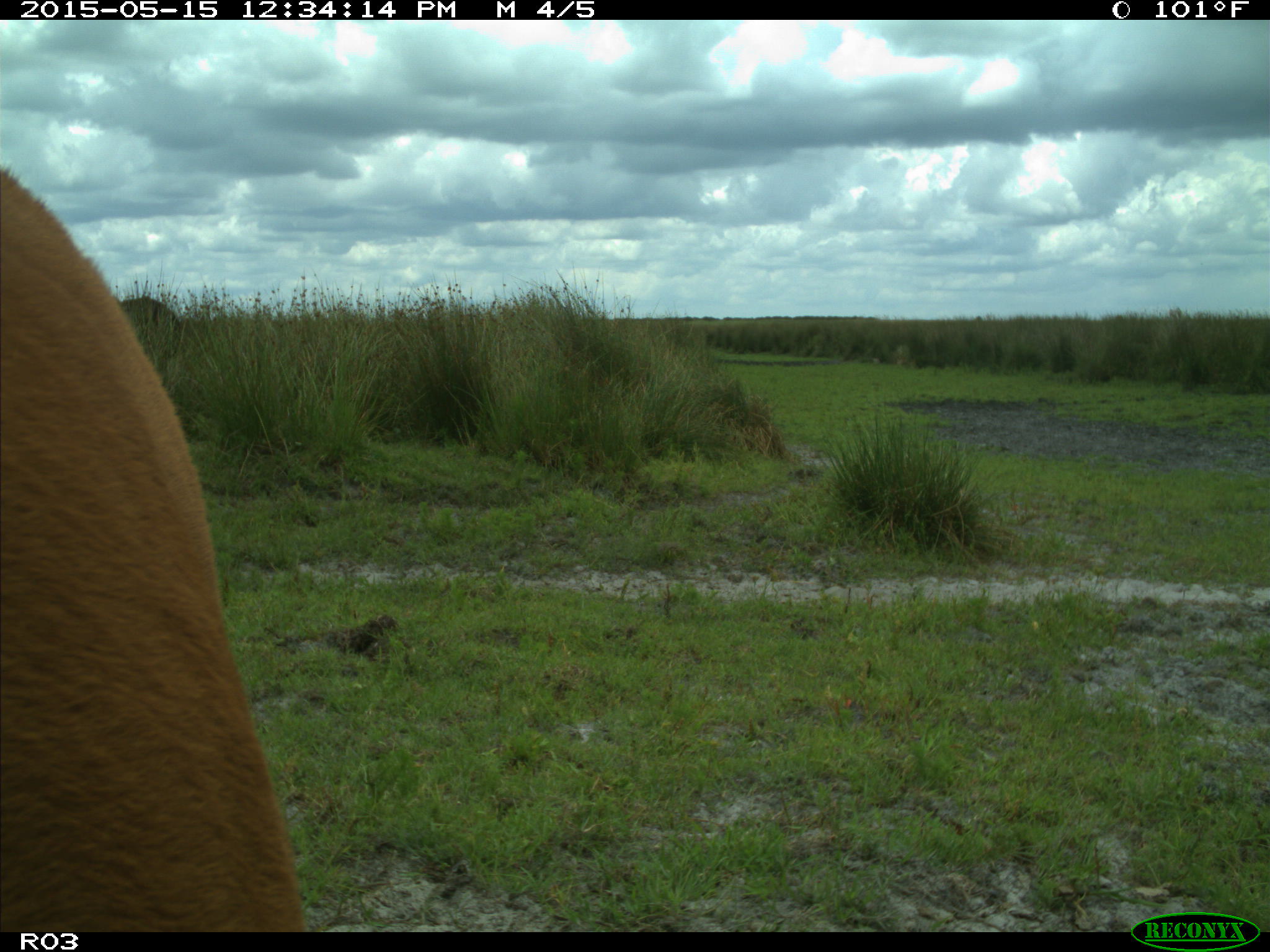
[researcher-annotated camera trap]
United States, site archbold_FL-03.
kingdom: Animalia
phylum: Chordata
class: Mammalia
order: Artiodactyla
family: Bovidae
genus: Bos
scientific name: Bos taurus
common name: domestic cow